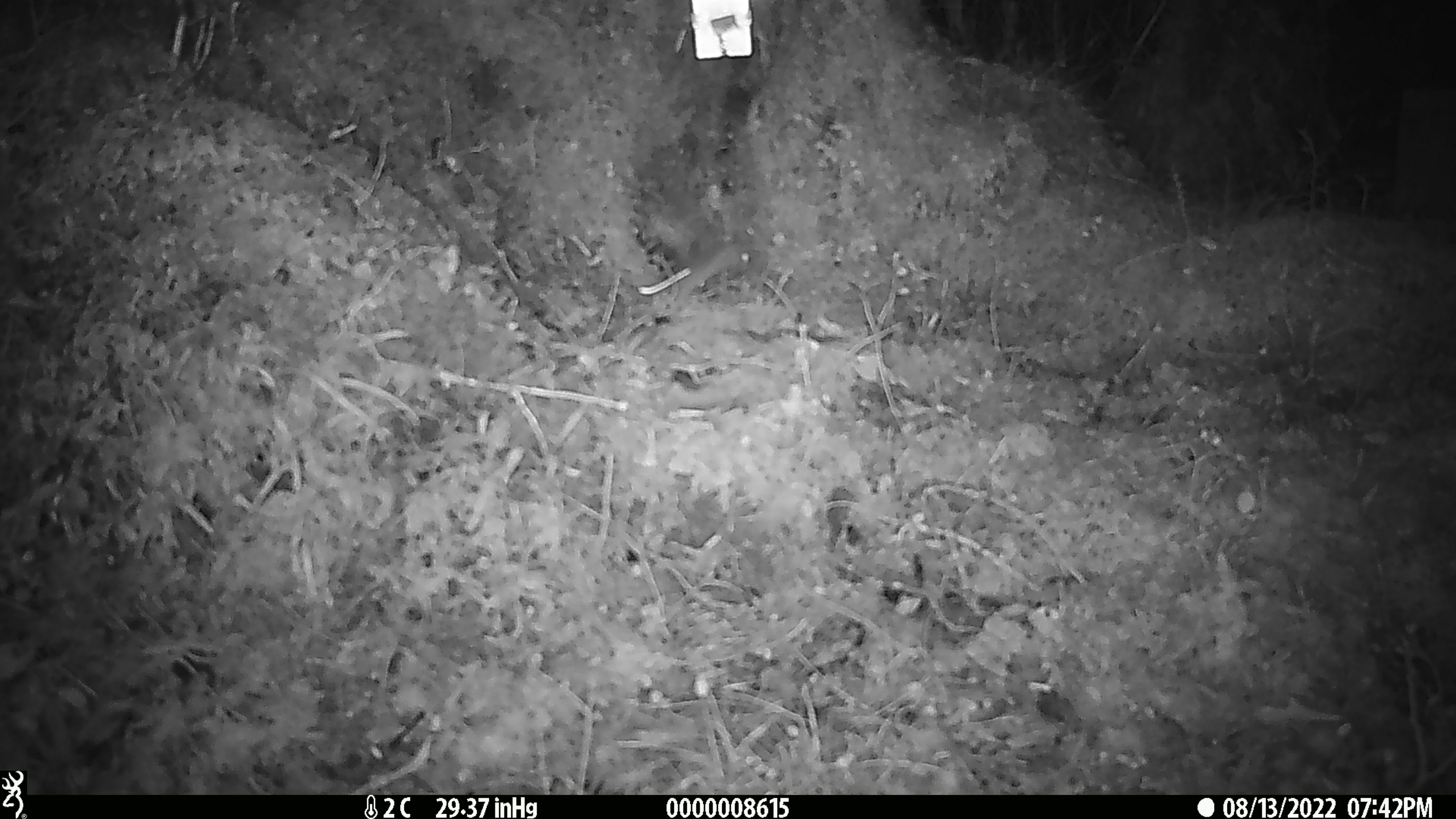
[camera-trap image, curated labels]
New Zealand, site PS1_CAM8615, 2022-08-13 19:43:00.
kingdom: Animalia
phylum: Chordata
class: Mammalia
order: Rodentia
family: Muridae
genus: Mus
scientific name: Mus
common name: mouse